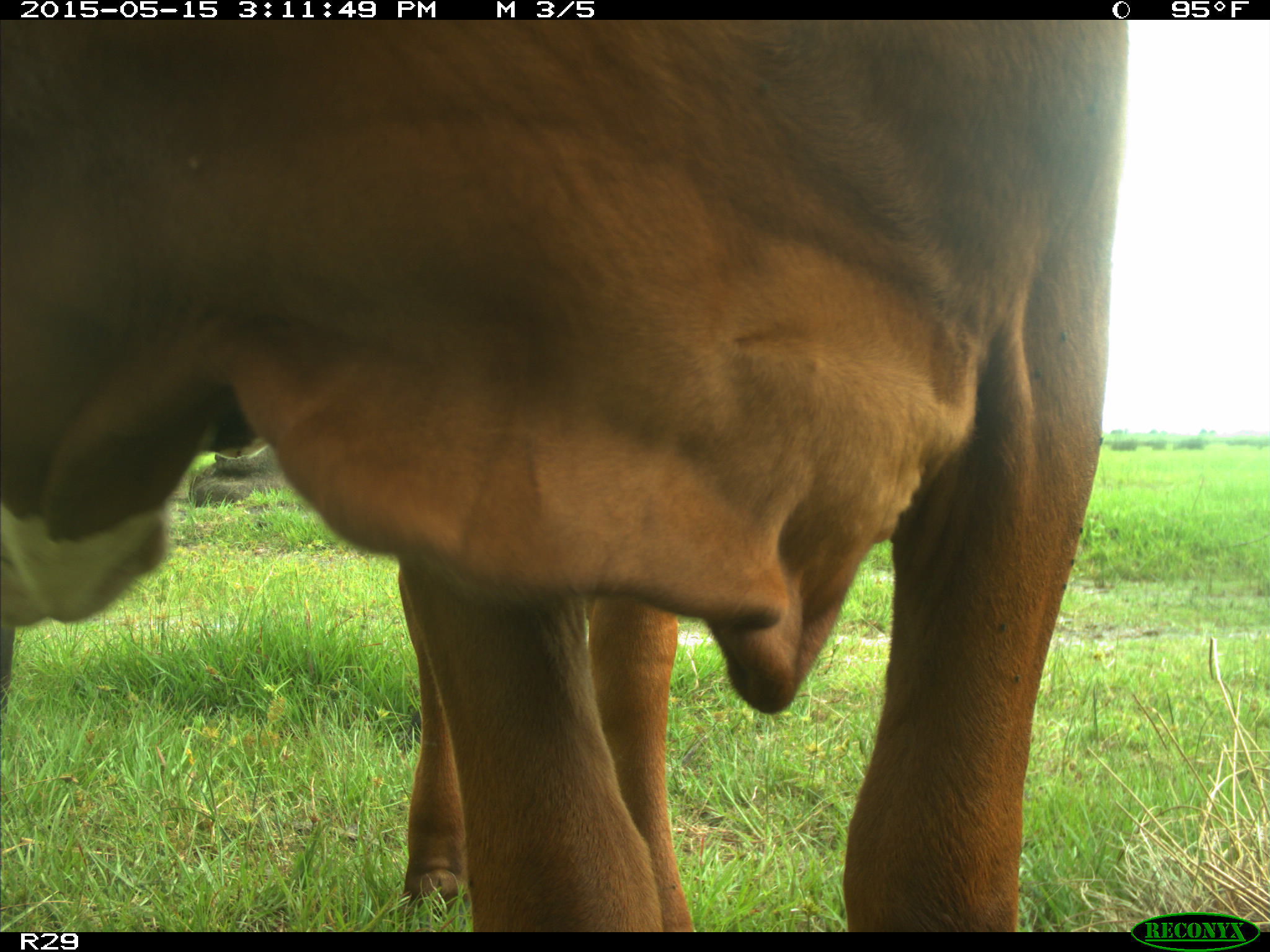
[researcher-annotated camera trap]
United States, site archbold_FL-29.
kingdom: Animalia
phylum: Chordata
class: Mammalia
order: Artiodactyla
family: Bovidae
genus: Bos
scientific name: Bos taurus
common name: domestic cow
Bos taurus (domestic cow).